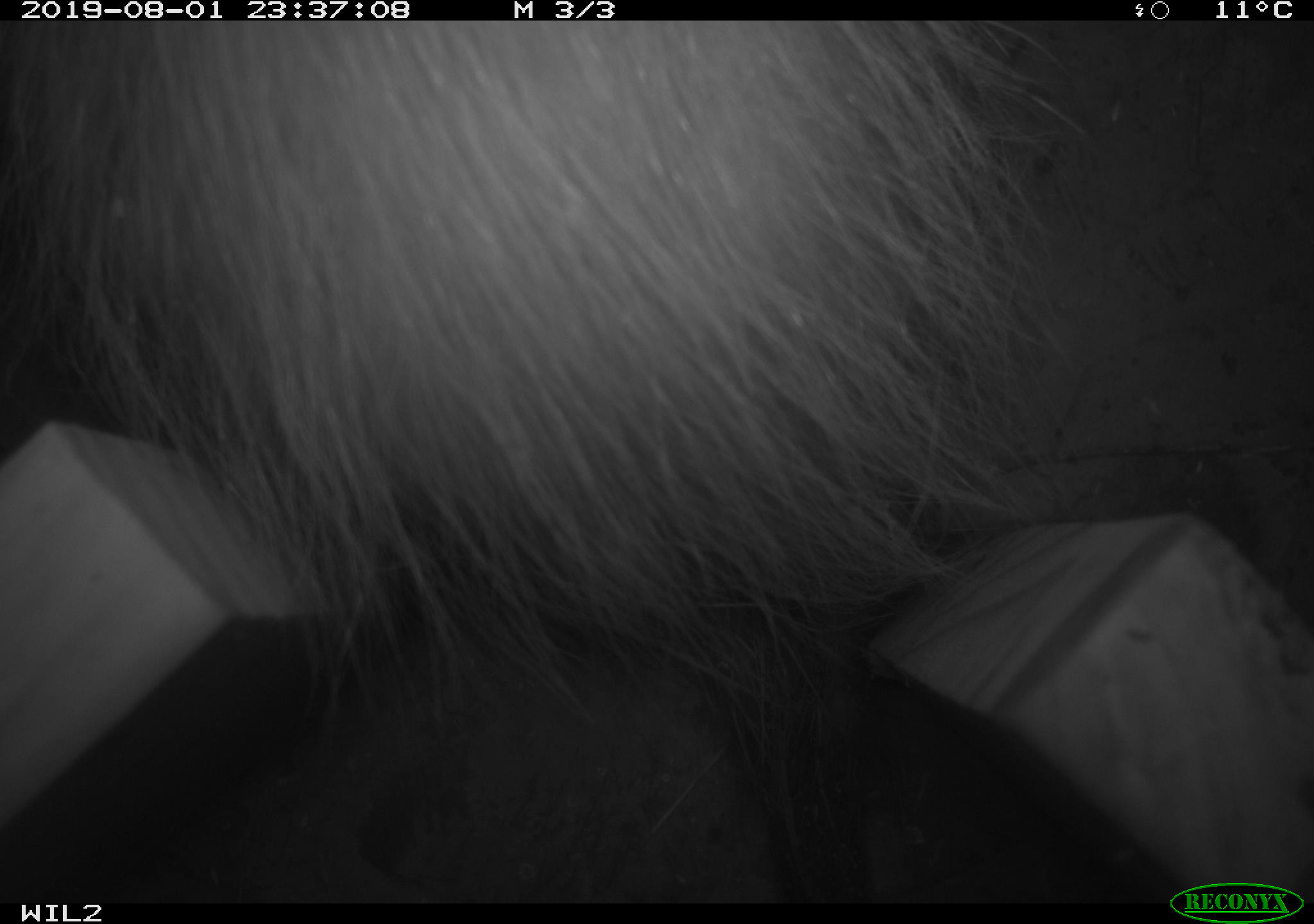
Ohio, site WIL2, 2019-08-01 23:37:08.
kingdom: Animalia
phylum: Chordata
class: Mammalia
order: Didelphimorphia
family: Didelphidae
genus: Didelphis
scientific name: Didelphis virginiana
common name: virginia opossum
Virginia opossum (Didelphis virginiana).